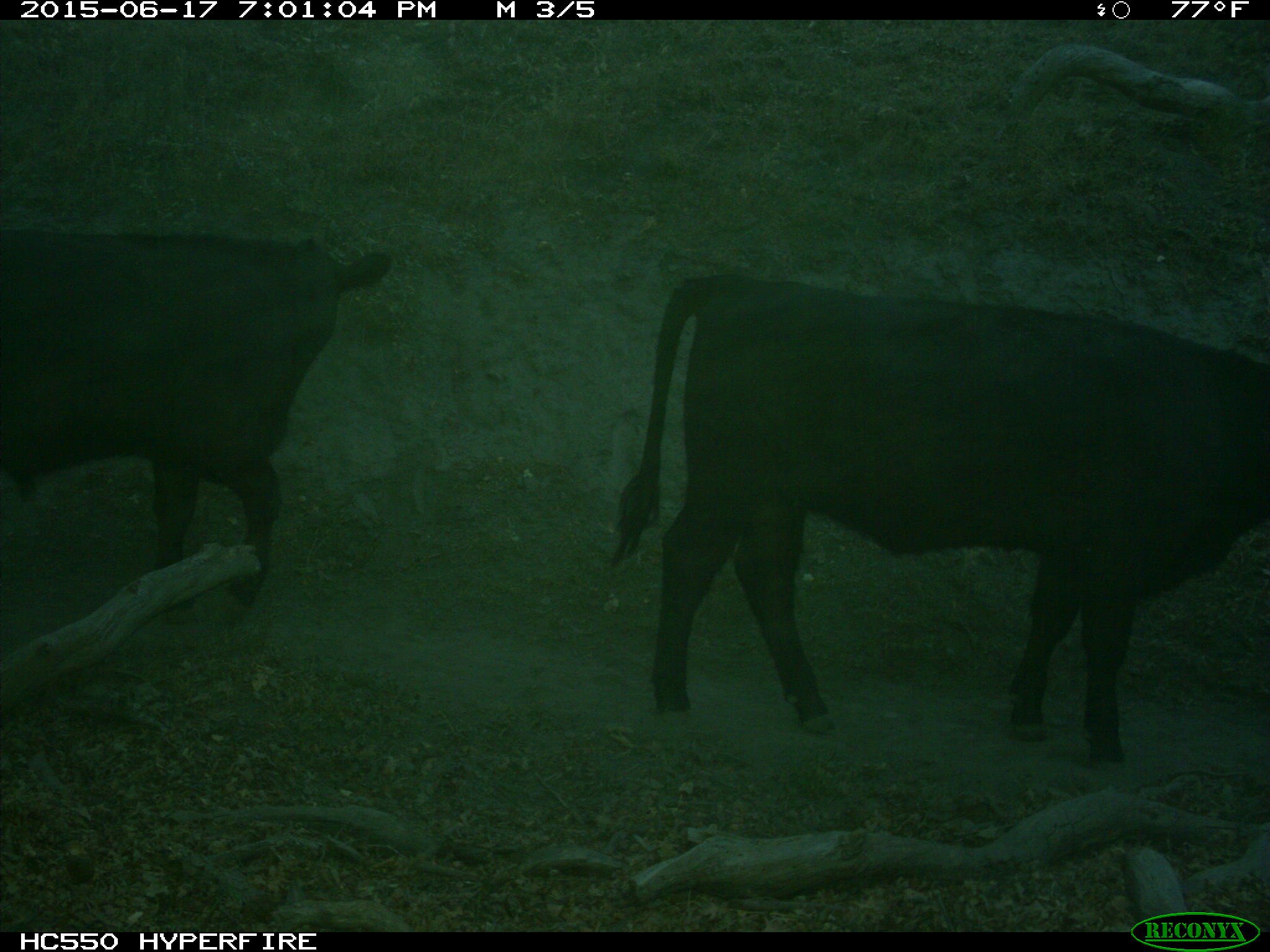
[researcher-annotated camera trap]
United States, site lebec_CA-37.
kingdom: Animalia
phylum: Chordata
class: Mammalia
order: Artiodactyla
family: Bovidae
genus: Bos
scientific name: Bos taurus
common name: domestic cow